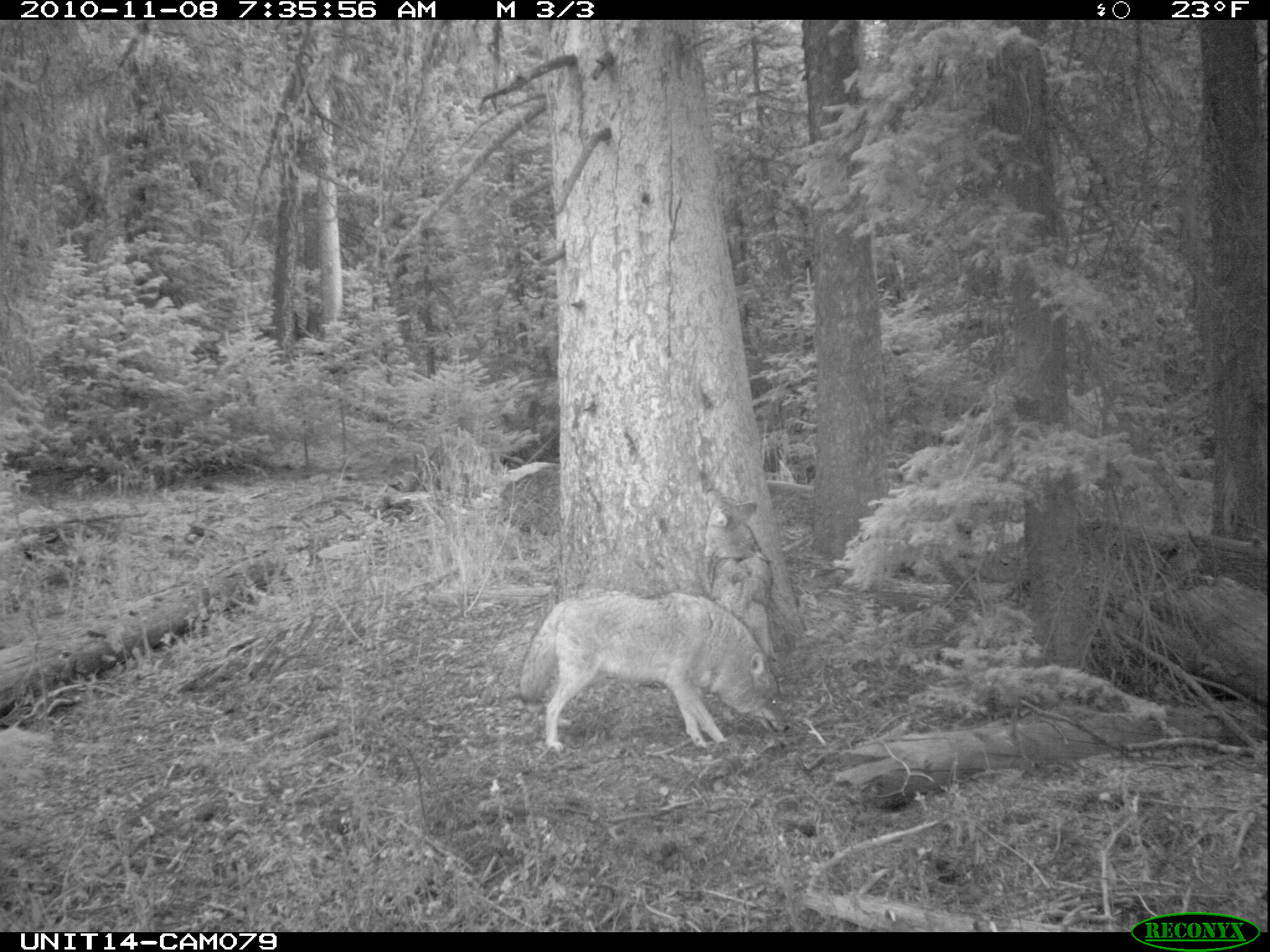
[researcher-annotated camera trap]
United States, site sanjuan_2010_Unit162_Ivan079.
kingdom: Animalia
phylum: Chordata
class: Mammalia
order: Carnivora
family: Canidae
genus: Canis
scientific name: Canis latrans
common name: coyote